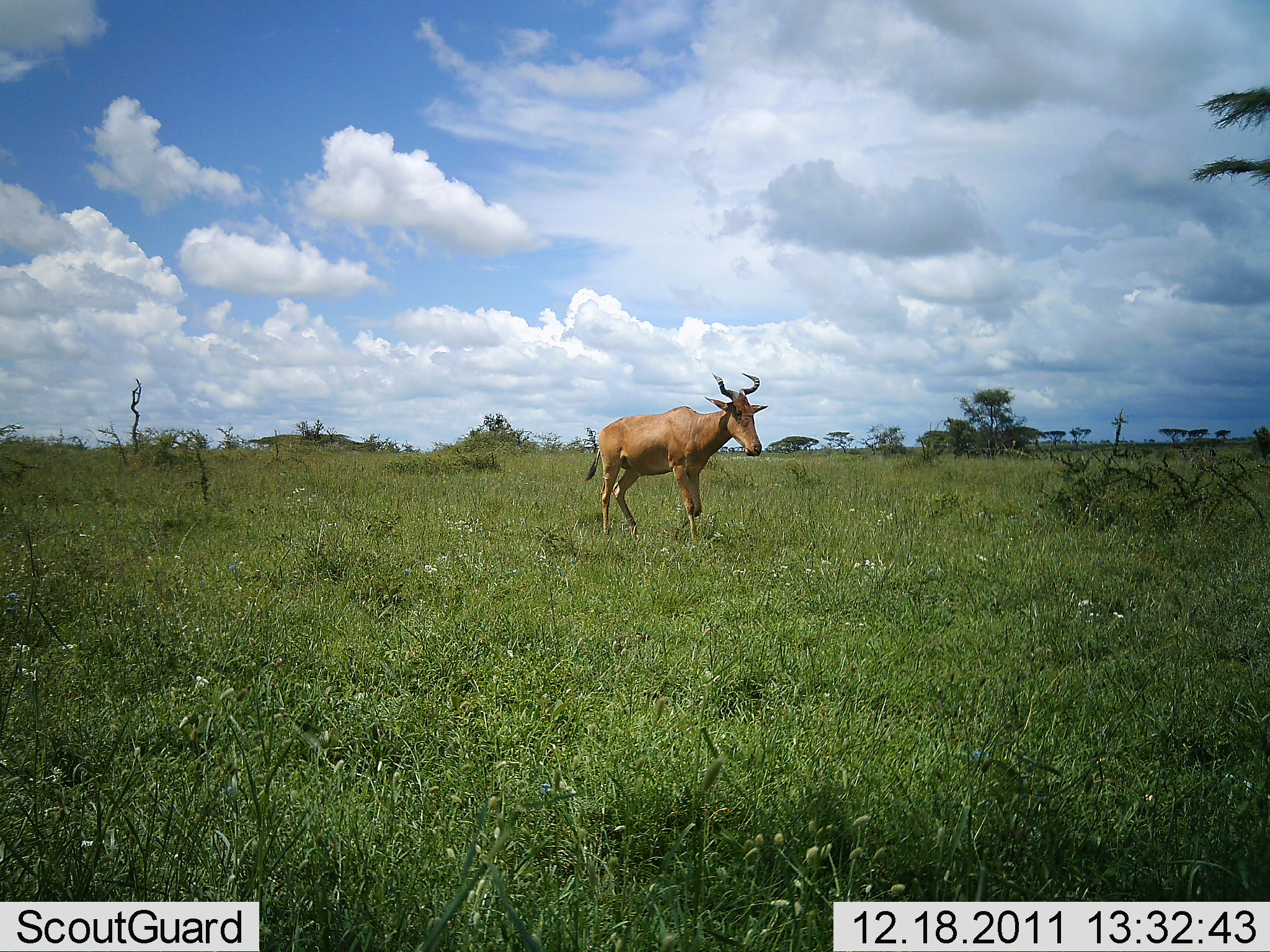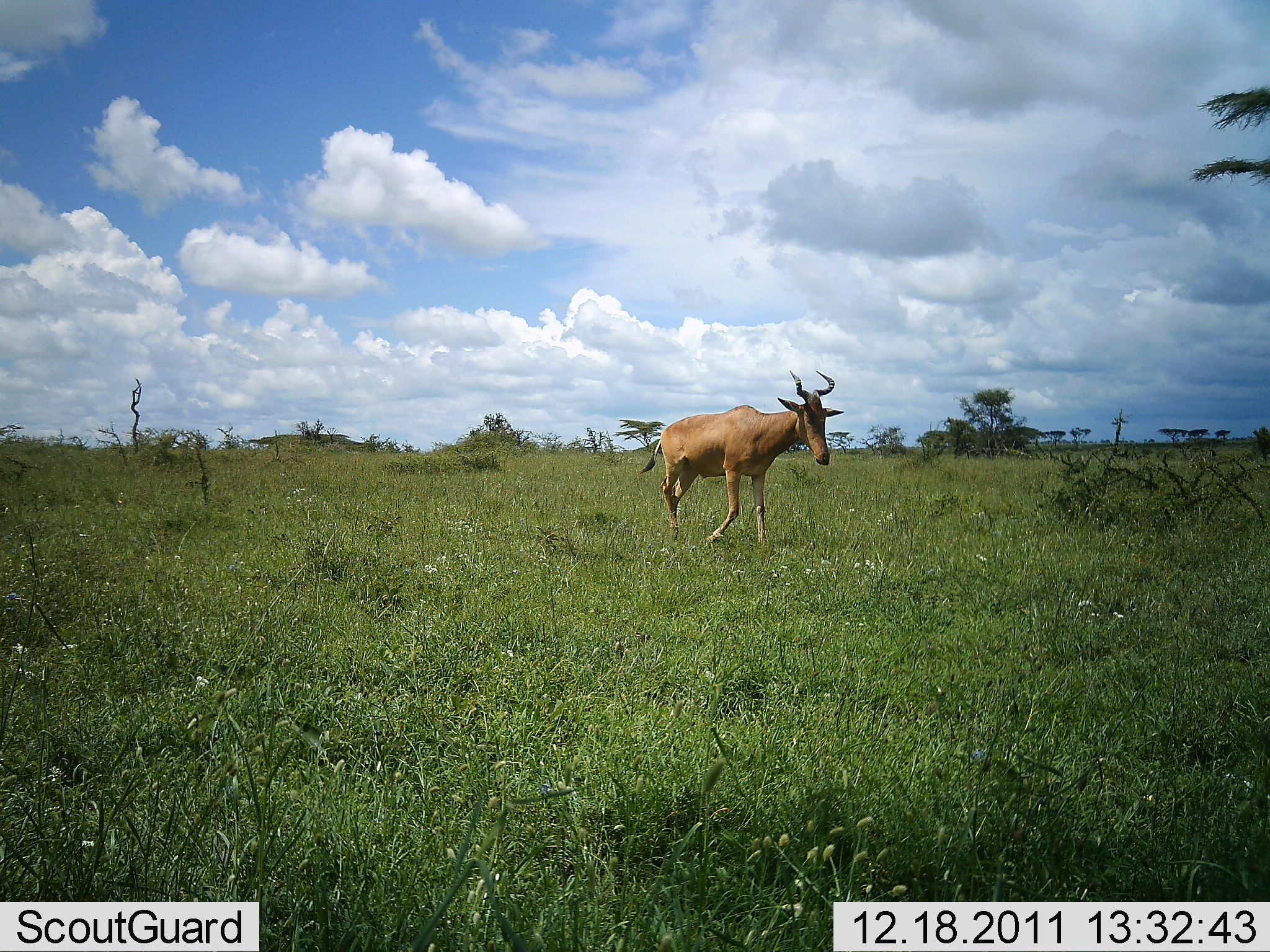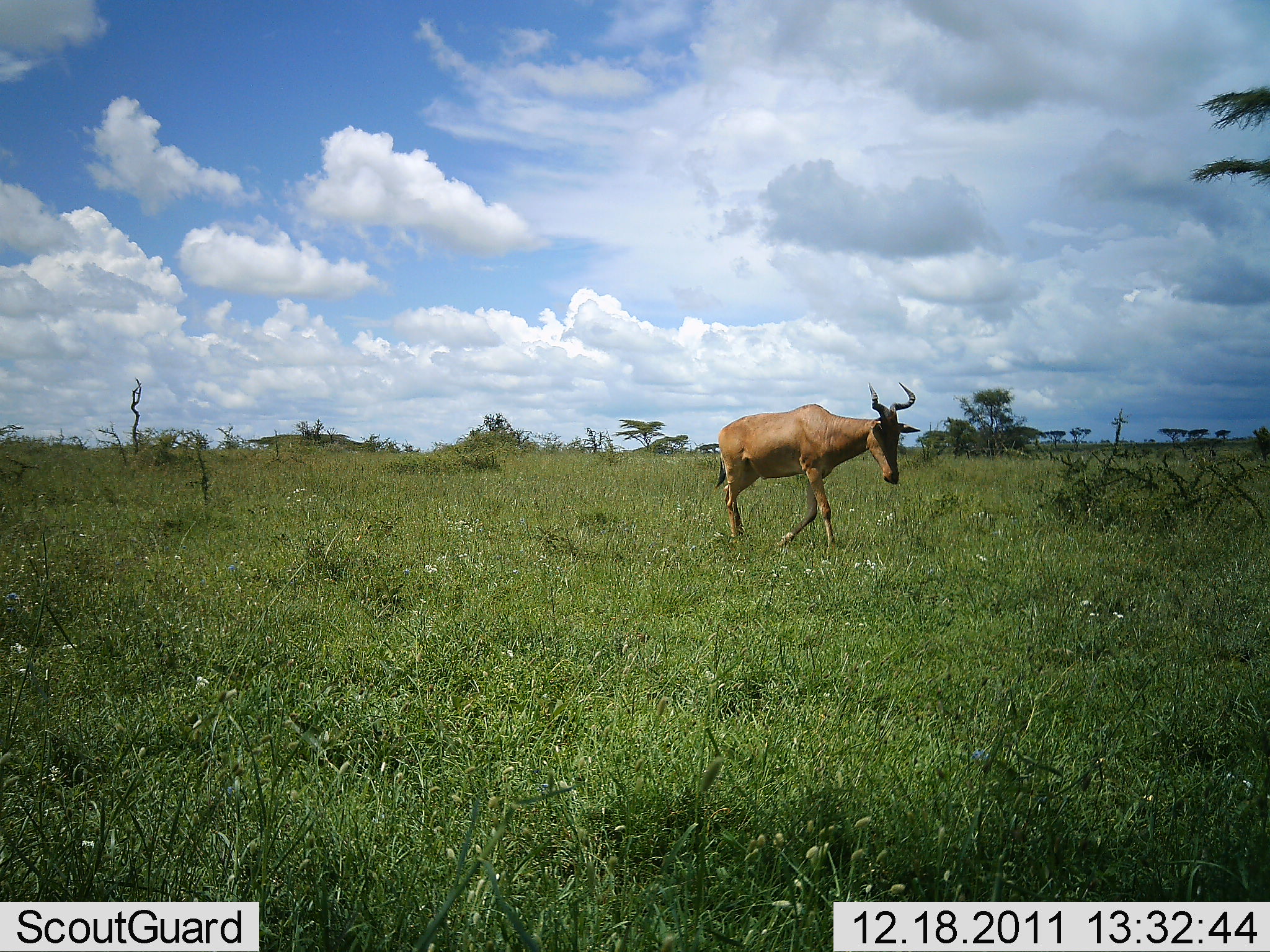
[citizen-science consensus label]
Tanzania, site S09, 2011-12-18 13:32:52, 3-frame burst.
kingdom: Animalia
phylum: Chordata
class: Mammalia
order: Artiodactyla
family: Bovidae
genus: Alcelaphus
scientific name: Alcelaphus buselaphus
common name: hartebeest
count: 1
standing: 8%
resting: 0%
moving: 92%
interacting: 0%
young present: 0%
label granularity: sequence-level